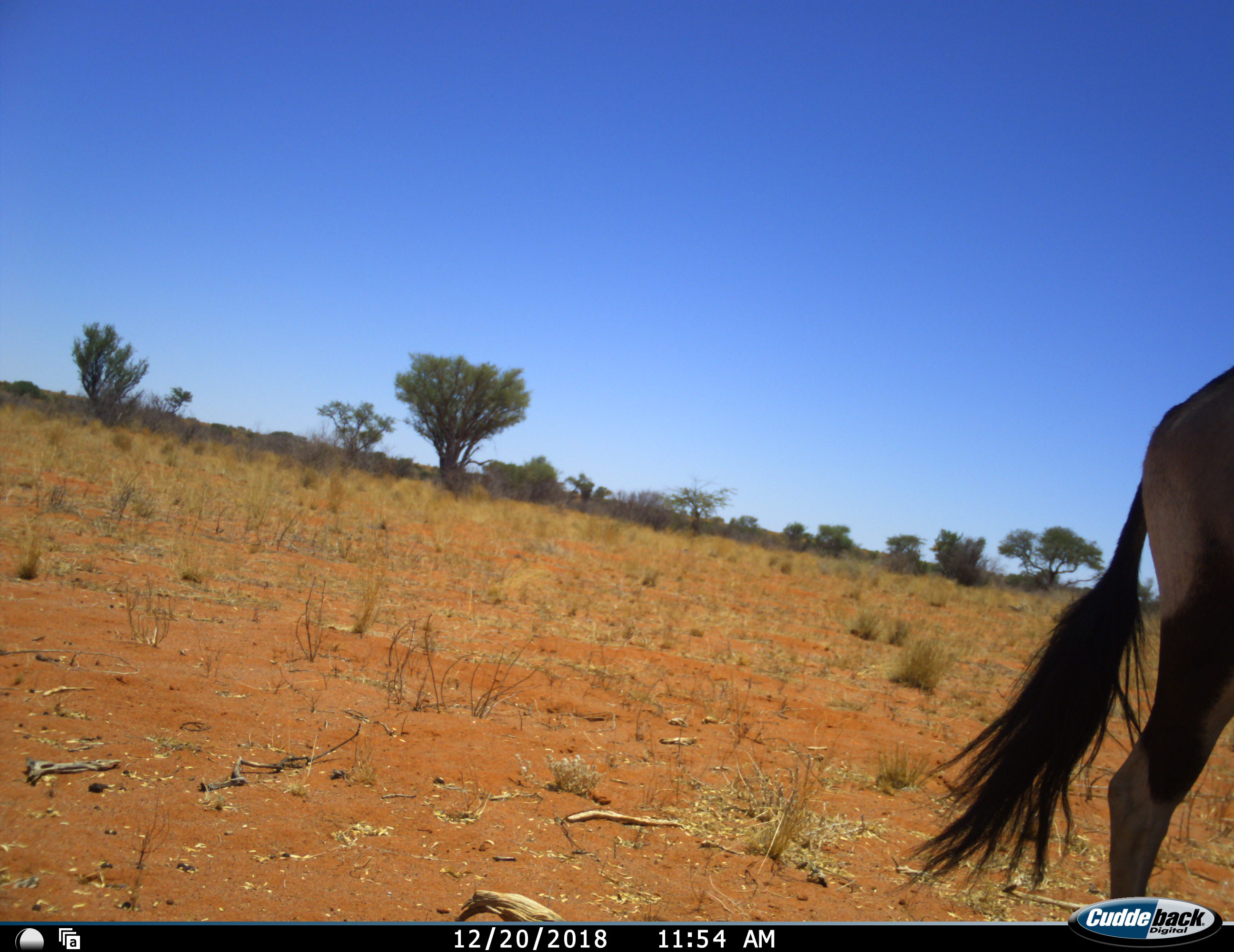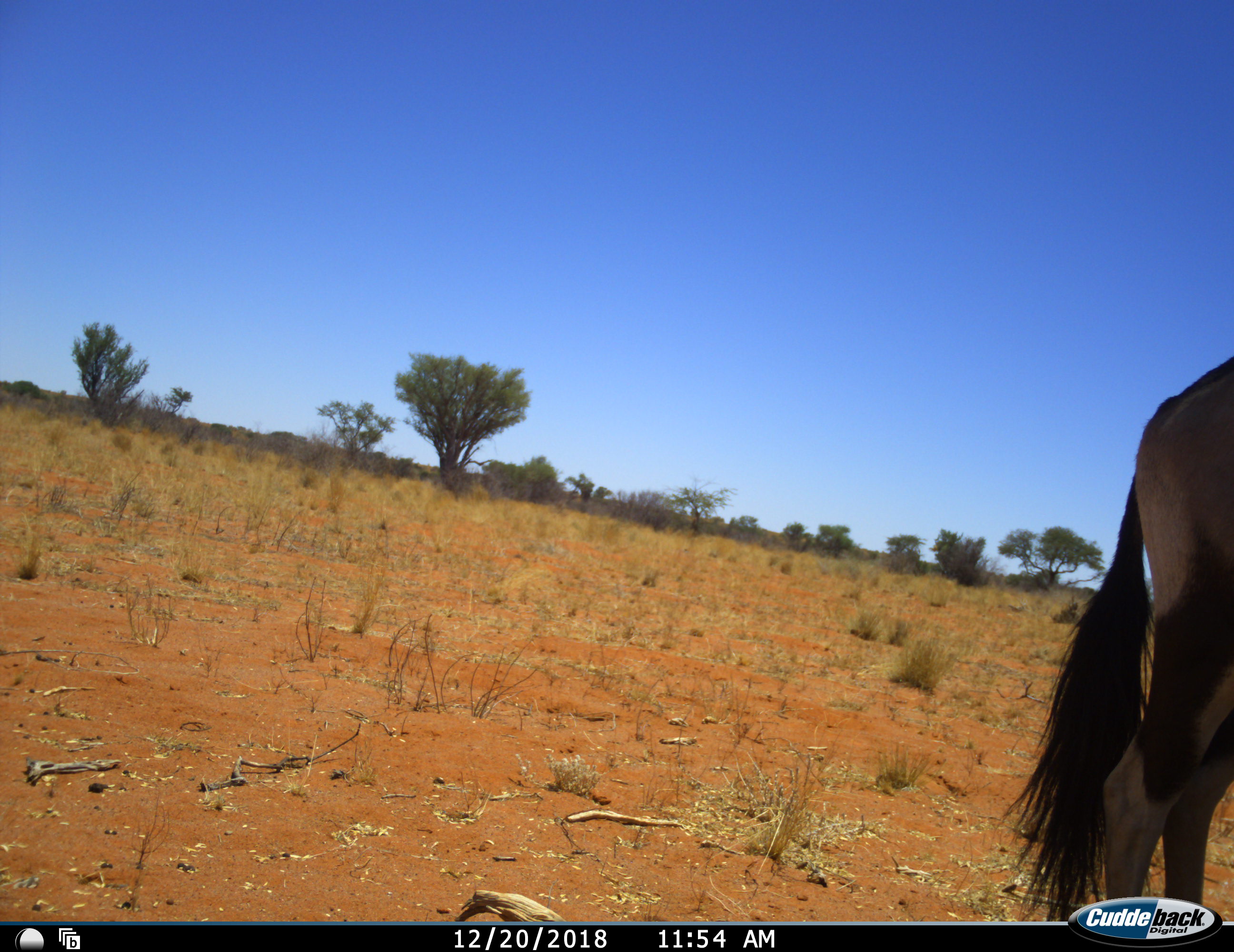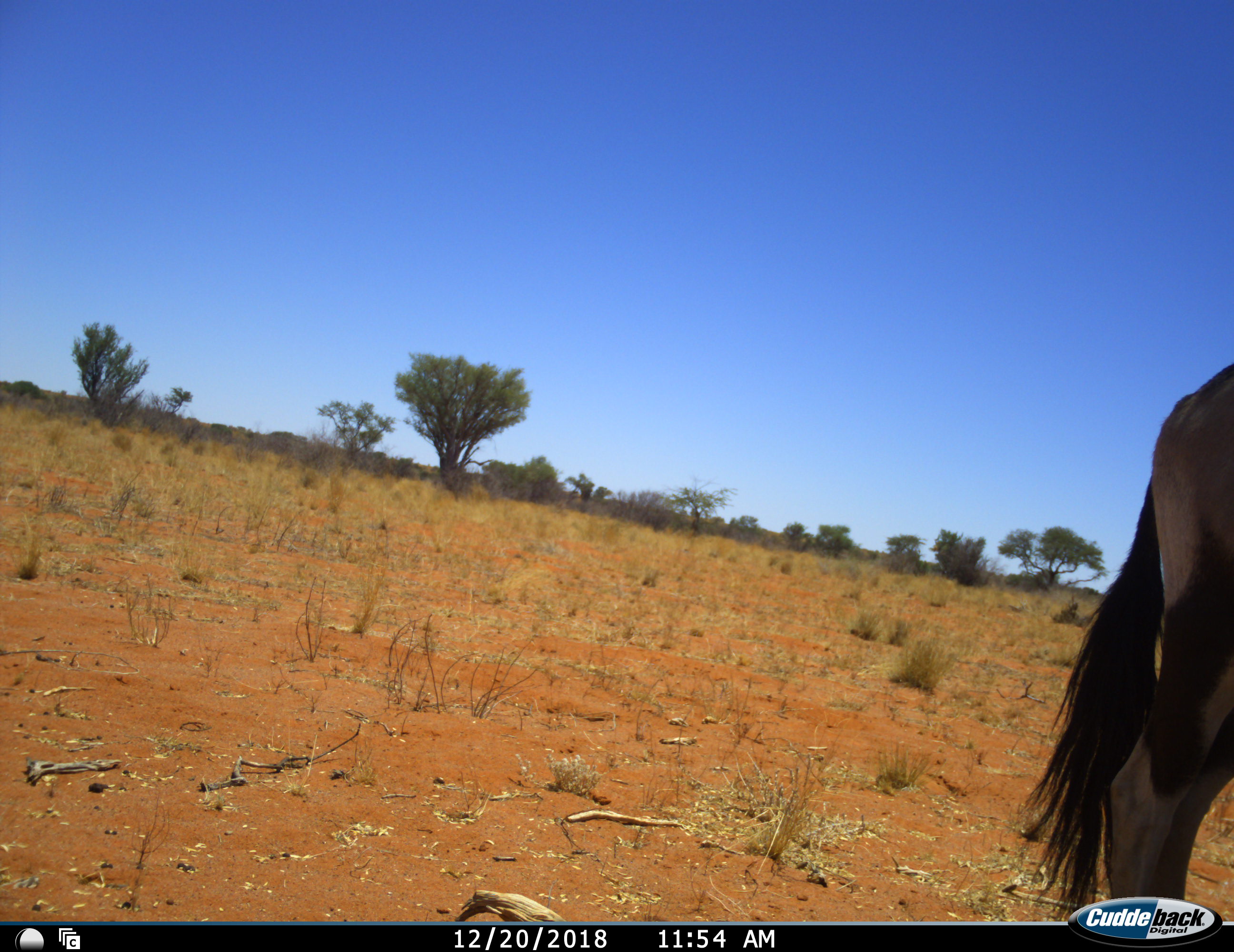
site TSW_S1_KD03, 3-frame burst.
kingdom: Animalia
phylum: Chordata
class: Mammalia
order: Artiodactyla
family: Bovidae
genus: Oryx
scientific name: Oryx gazella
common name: gemsbok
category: oryx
Oryx (gemsbok) (Oryx gazella), count 1. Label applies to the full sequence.